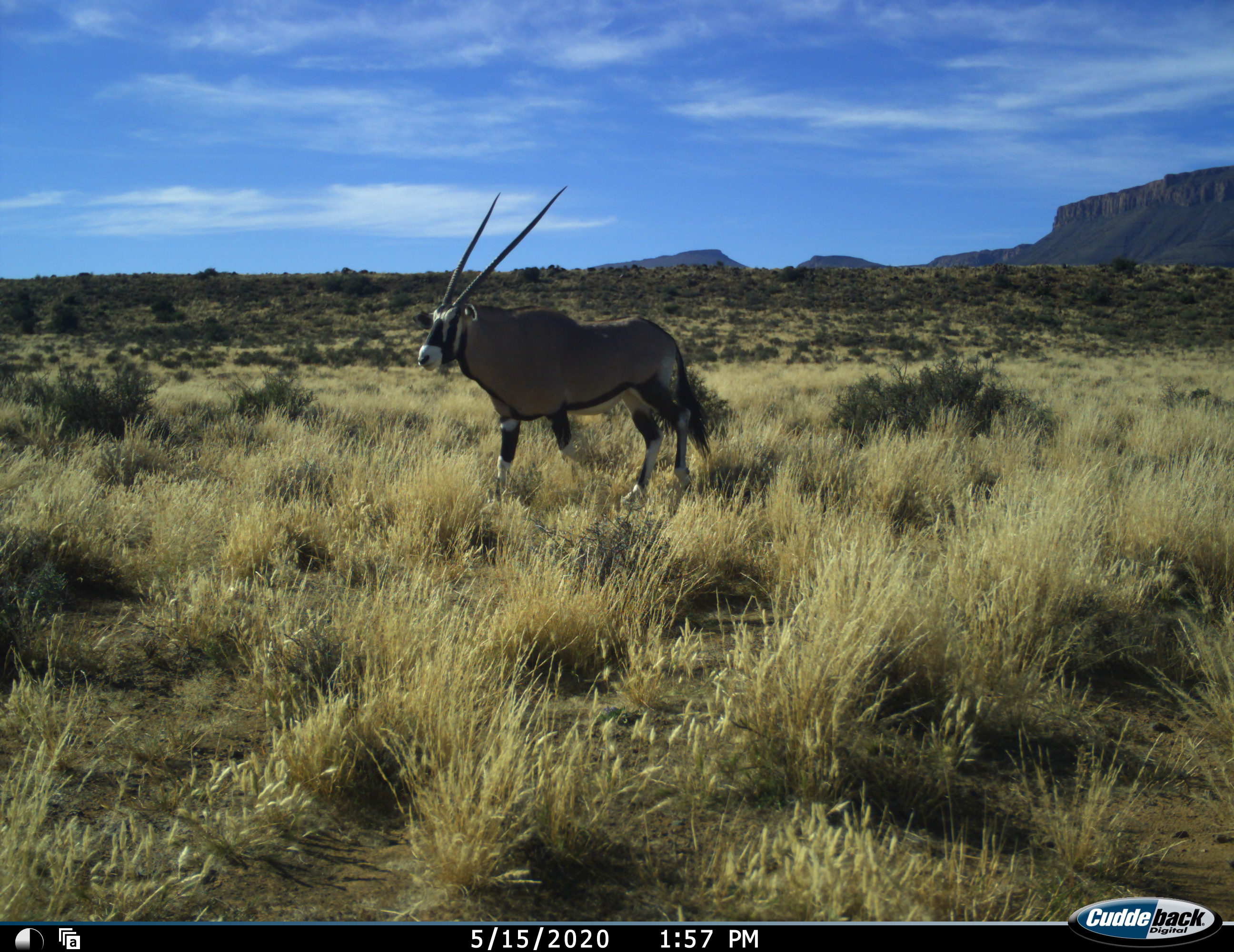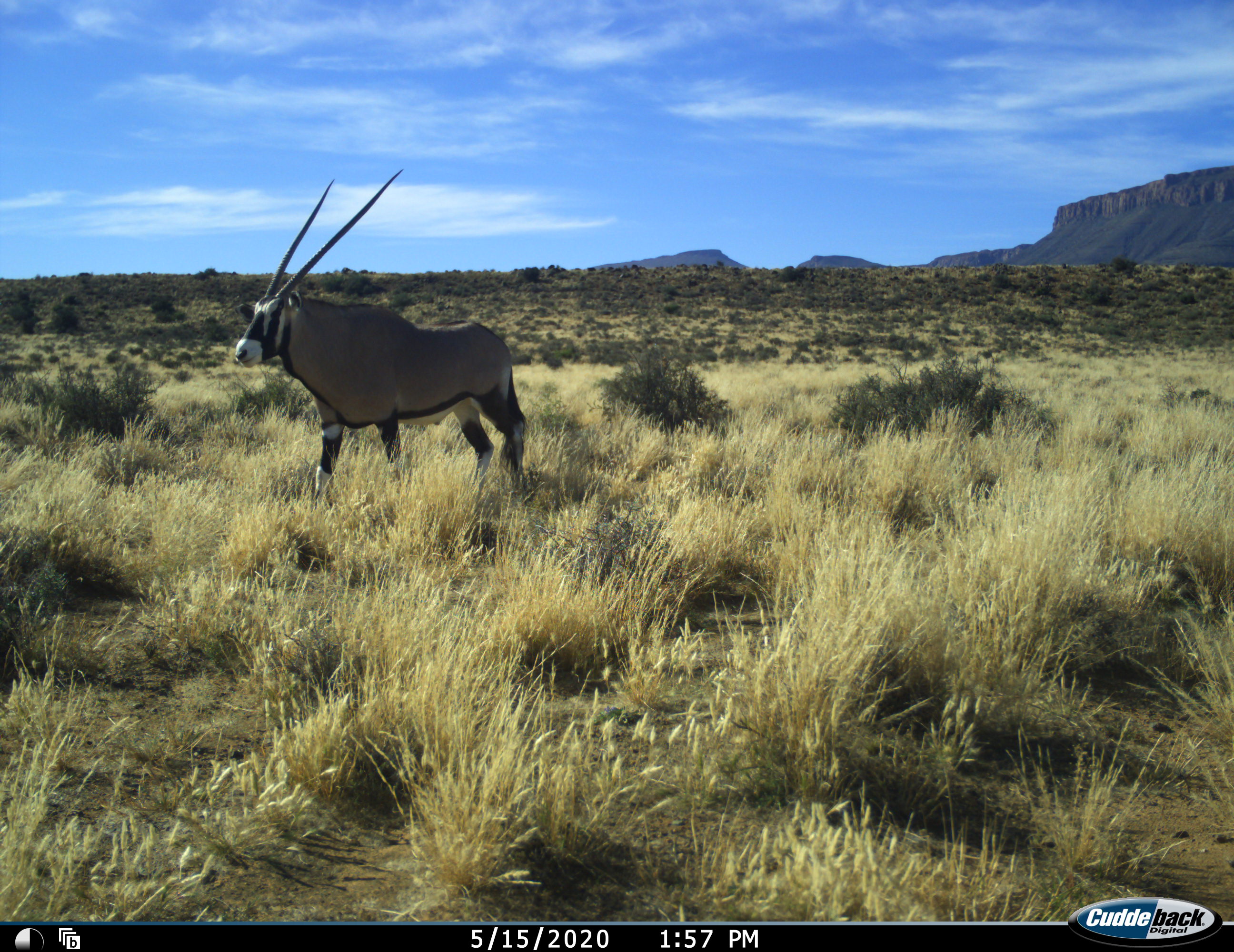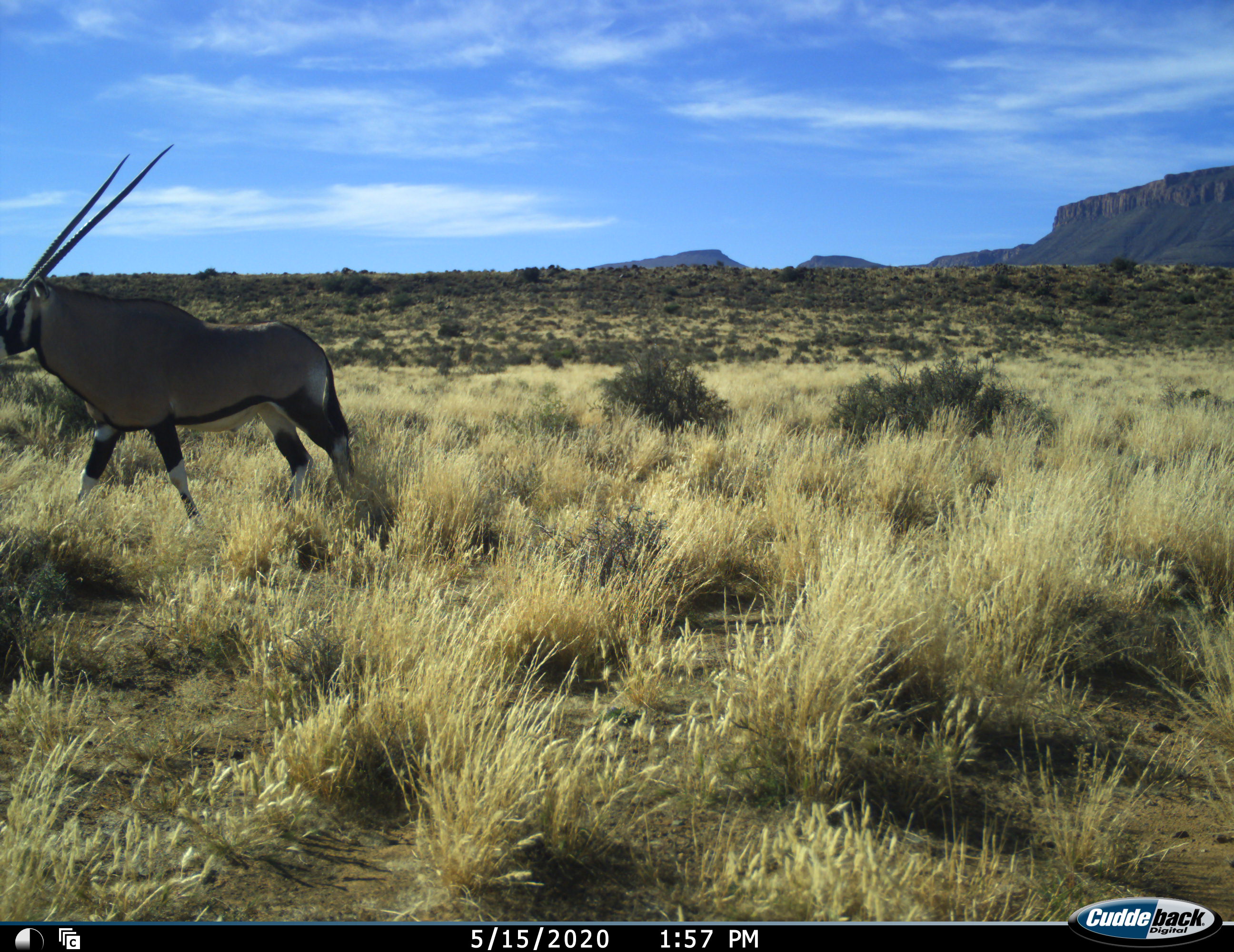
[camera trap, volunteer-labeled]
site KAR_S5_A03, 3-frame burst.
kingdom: Animalia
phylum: Chordata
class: Mammalia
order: Artiodactyla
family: Bovidae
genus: Oryx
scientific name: Oryx gazella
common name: gemsbok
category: oryx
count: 1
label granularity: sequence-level